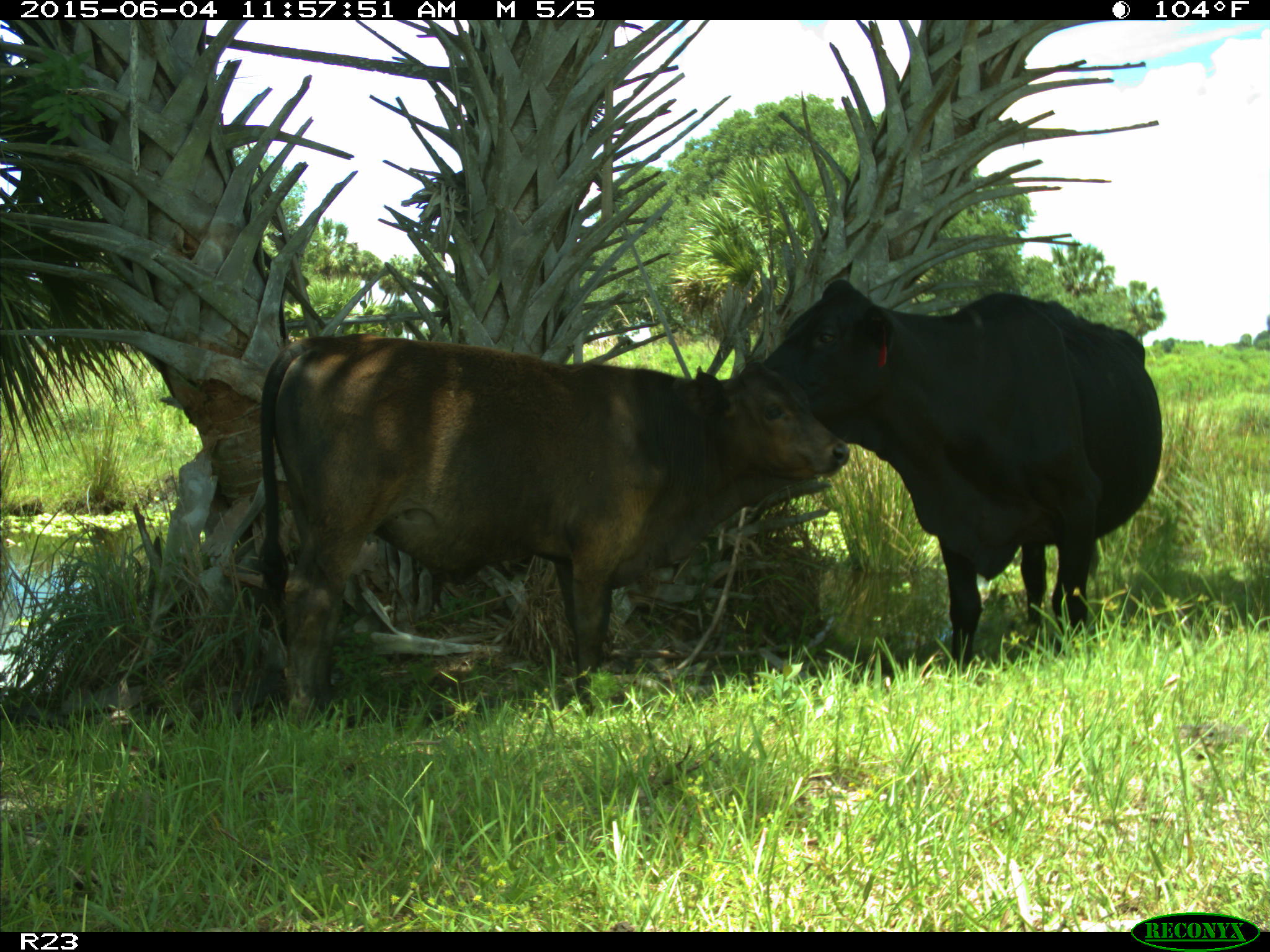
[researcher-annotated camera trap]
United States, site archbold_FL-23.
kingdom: Animalia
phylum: Chordata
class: Mammalia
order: Artiodactyla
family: Bovidae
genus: Bos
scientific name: Bos taurus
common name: domestic cow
Bos taurus (domestic cow).